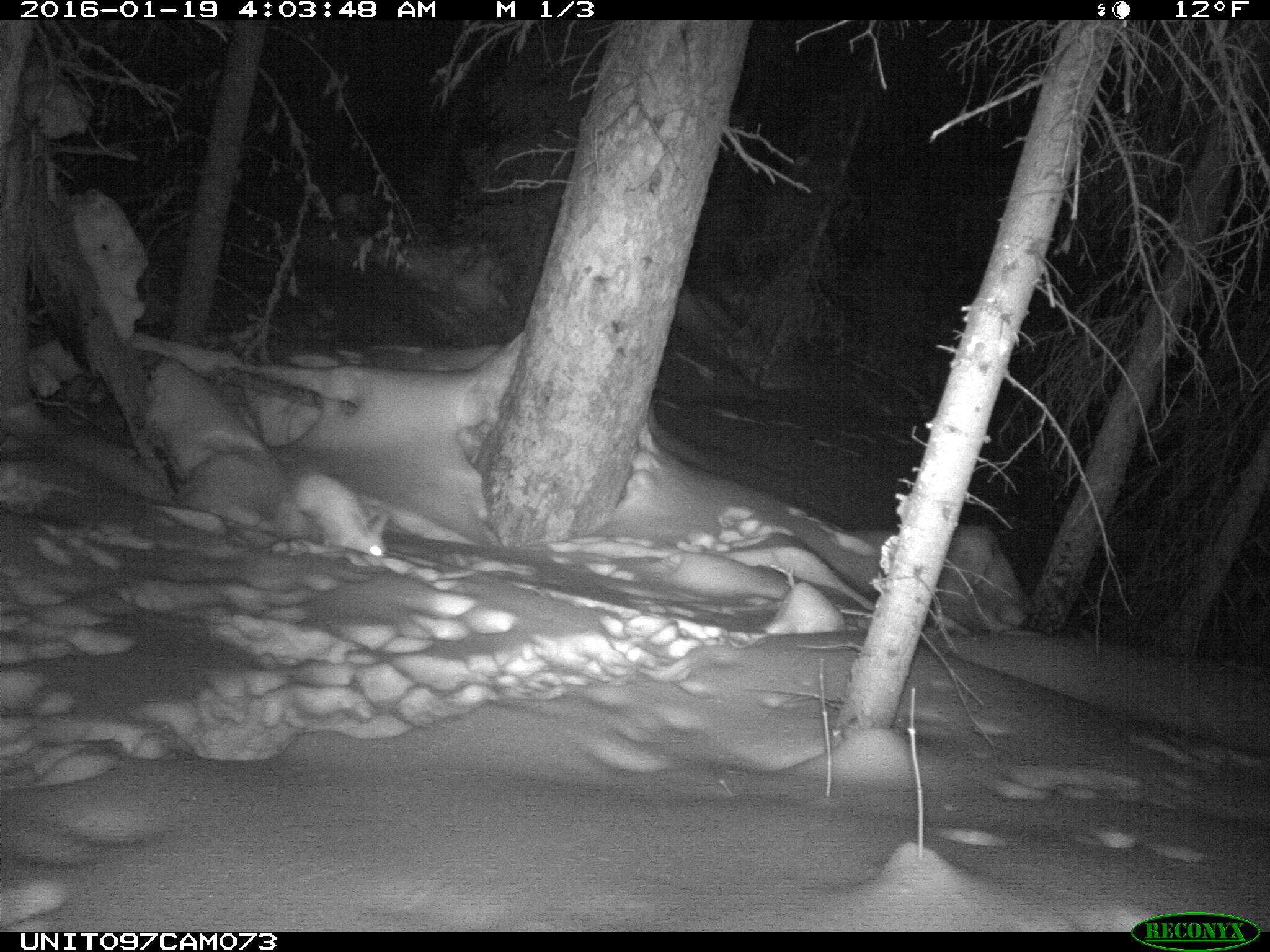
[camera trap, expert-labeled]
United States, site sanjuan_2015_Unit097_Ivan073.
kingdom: Animalia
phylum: Chordata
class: Mammalia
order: Lagomorpha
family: Leporidae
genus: Lepus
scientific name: Lepus americanus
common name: snowshoe hare